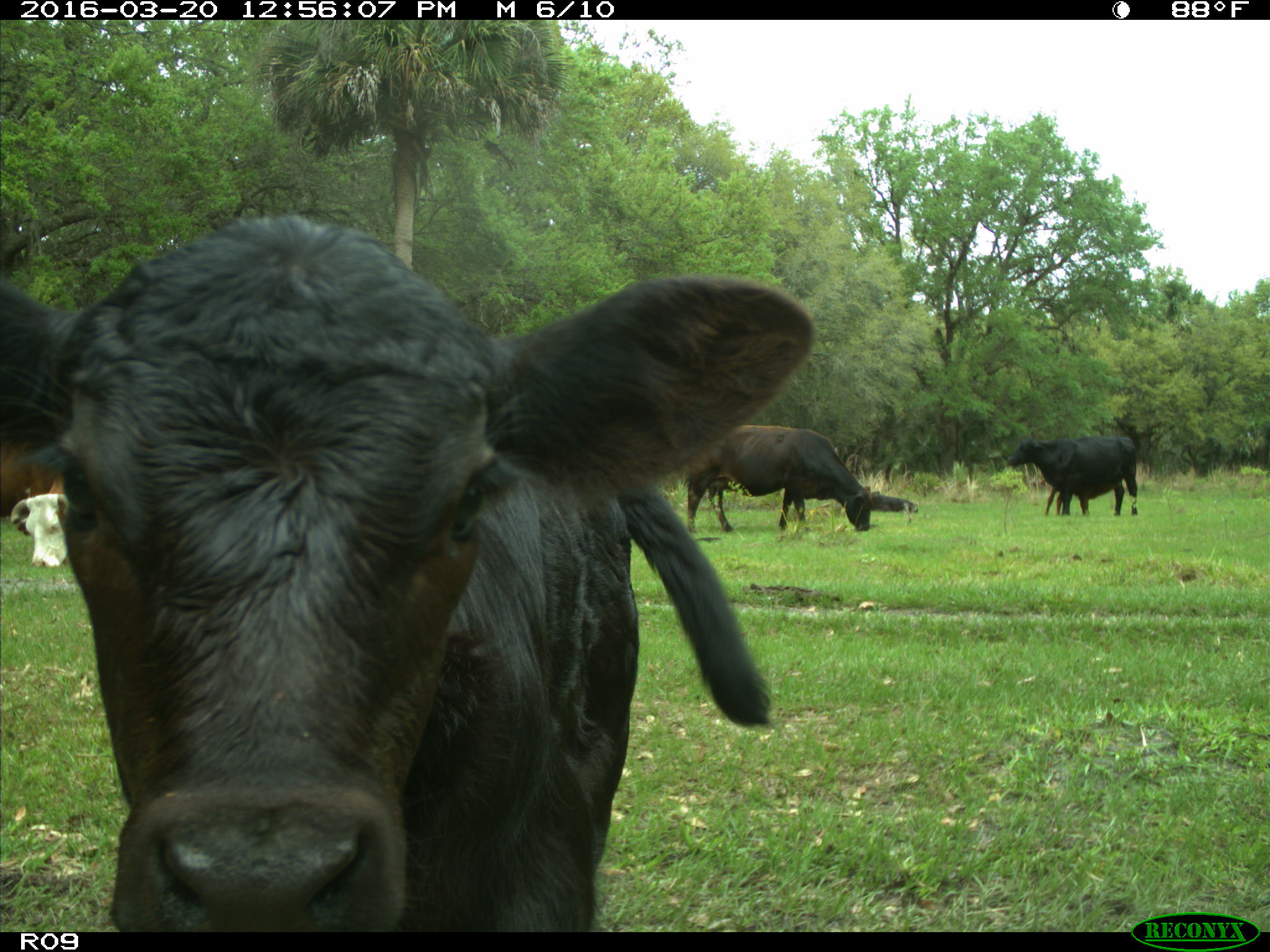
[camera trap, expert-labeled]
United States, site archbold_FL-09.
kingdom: Animalia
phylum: Chordata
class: Mammalia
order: Artiodactyla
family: Bovidae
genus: Bos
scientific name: Bos taurus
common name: domestic cow